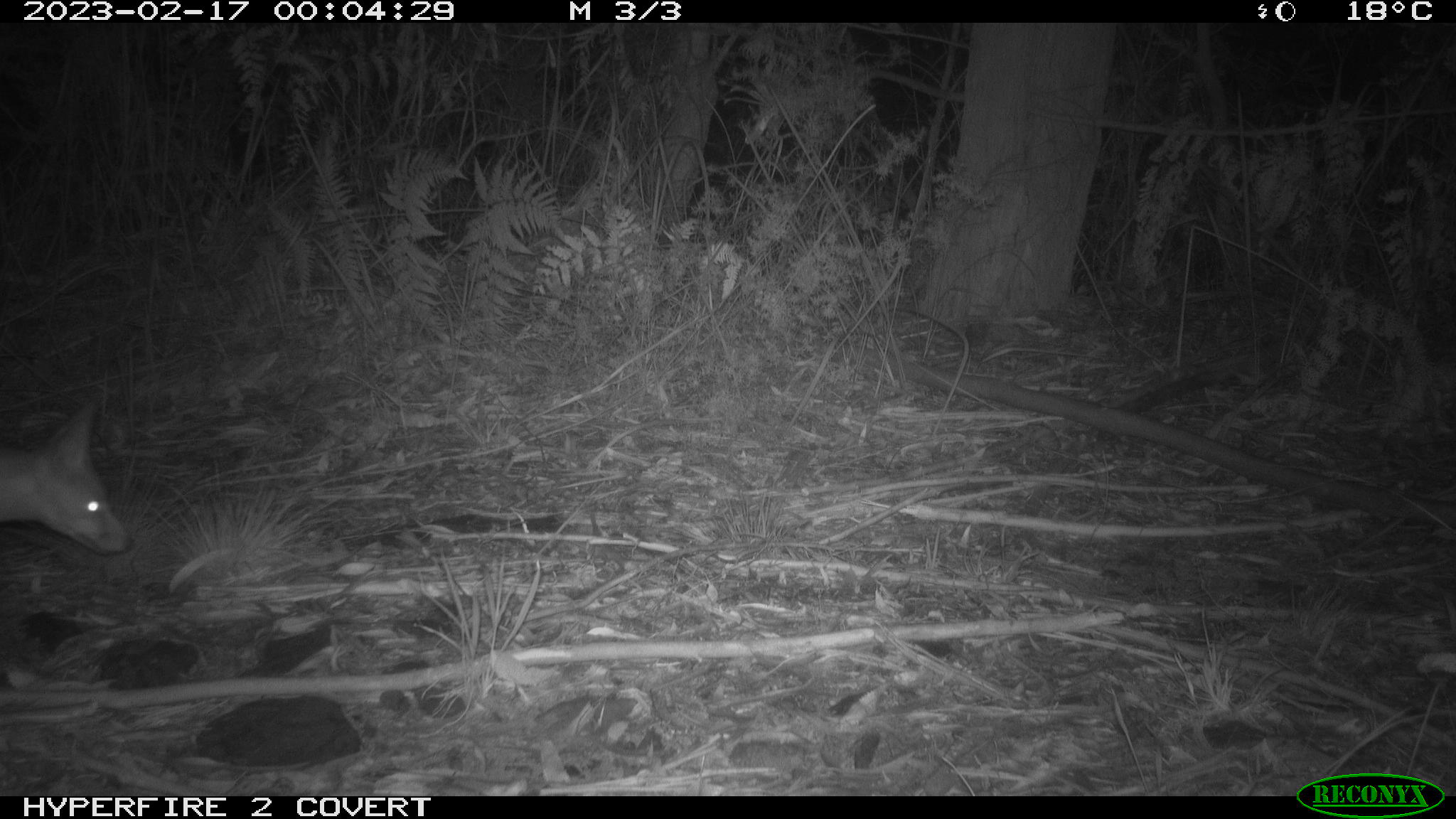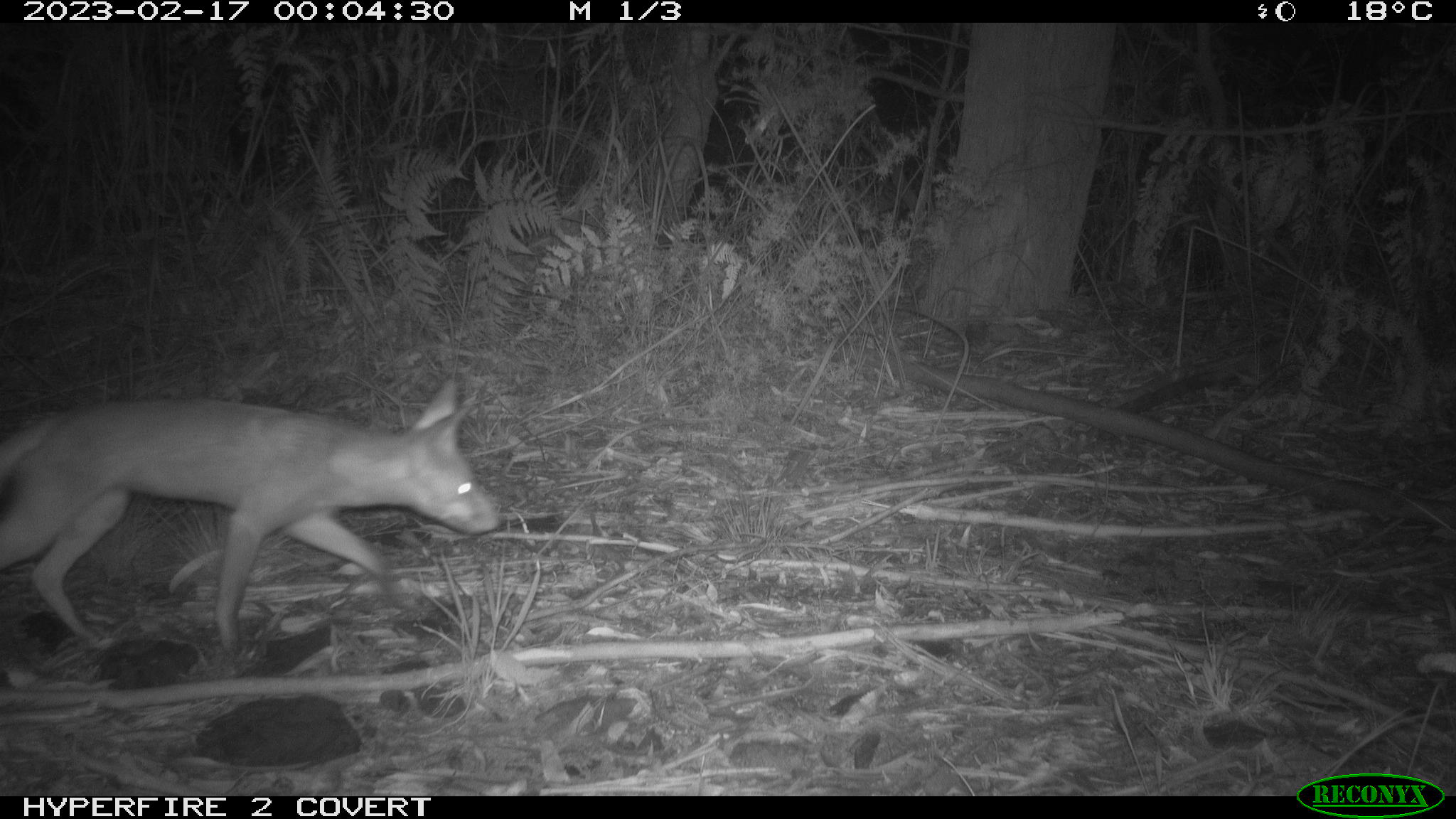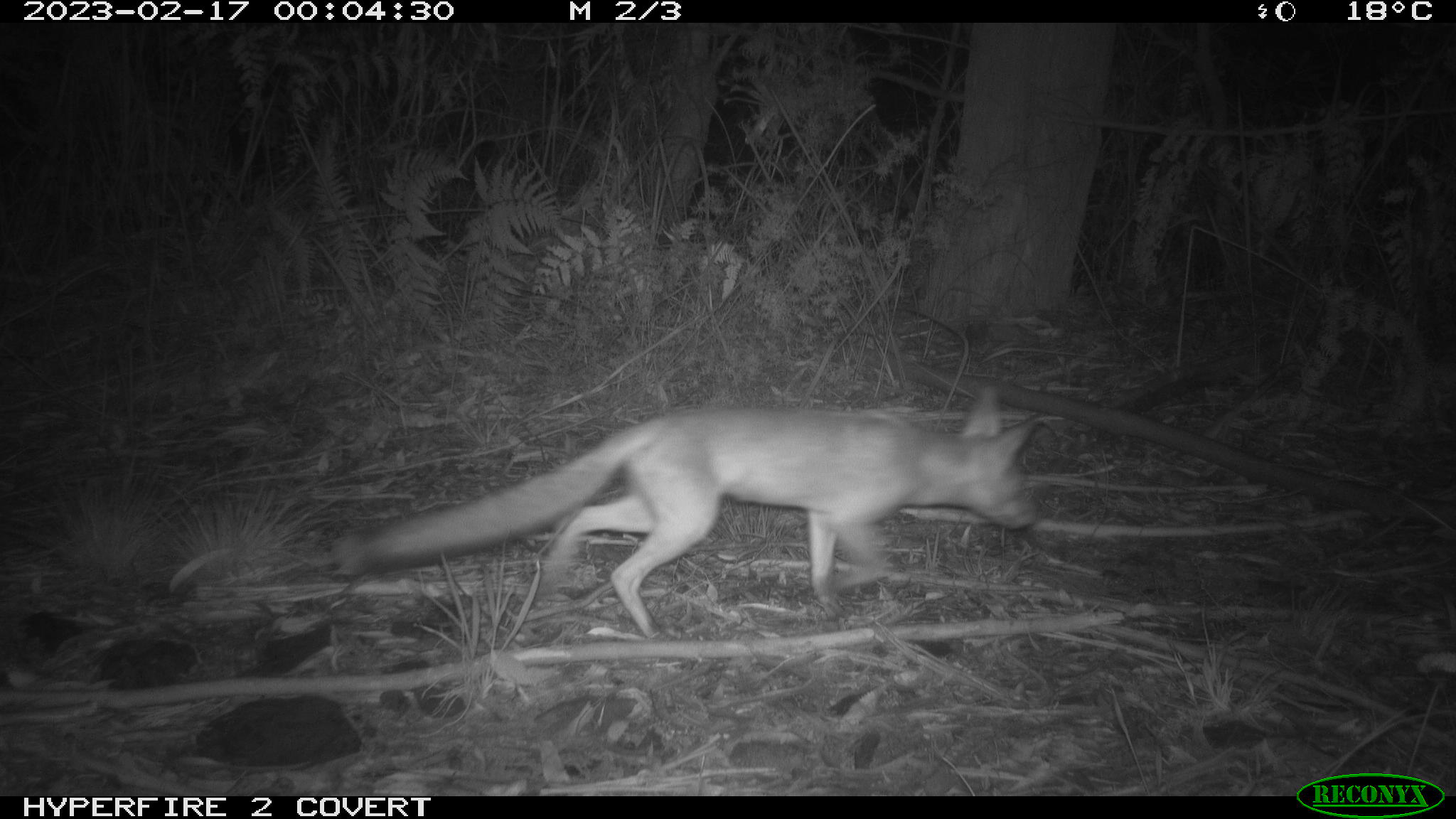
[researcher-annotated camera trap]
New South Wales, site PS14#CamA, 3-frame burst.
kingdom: Animalia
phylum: Chordata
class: Mammalia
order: Carnivora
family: Canidae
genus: Vulpes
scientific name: Vulpes vulpes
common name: red fox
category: fox